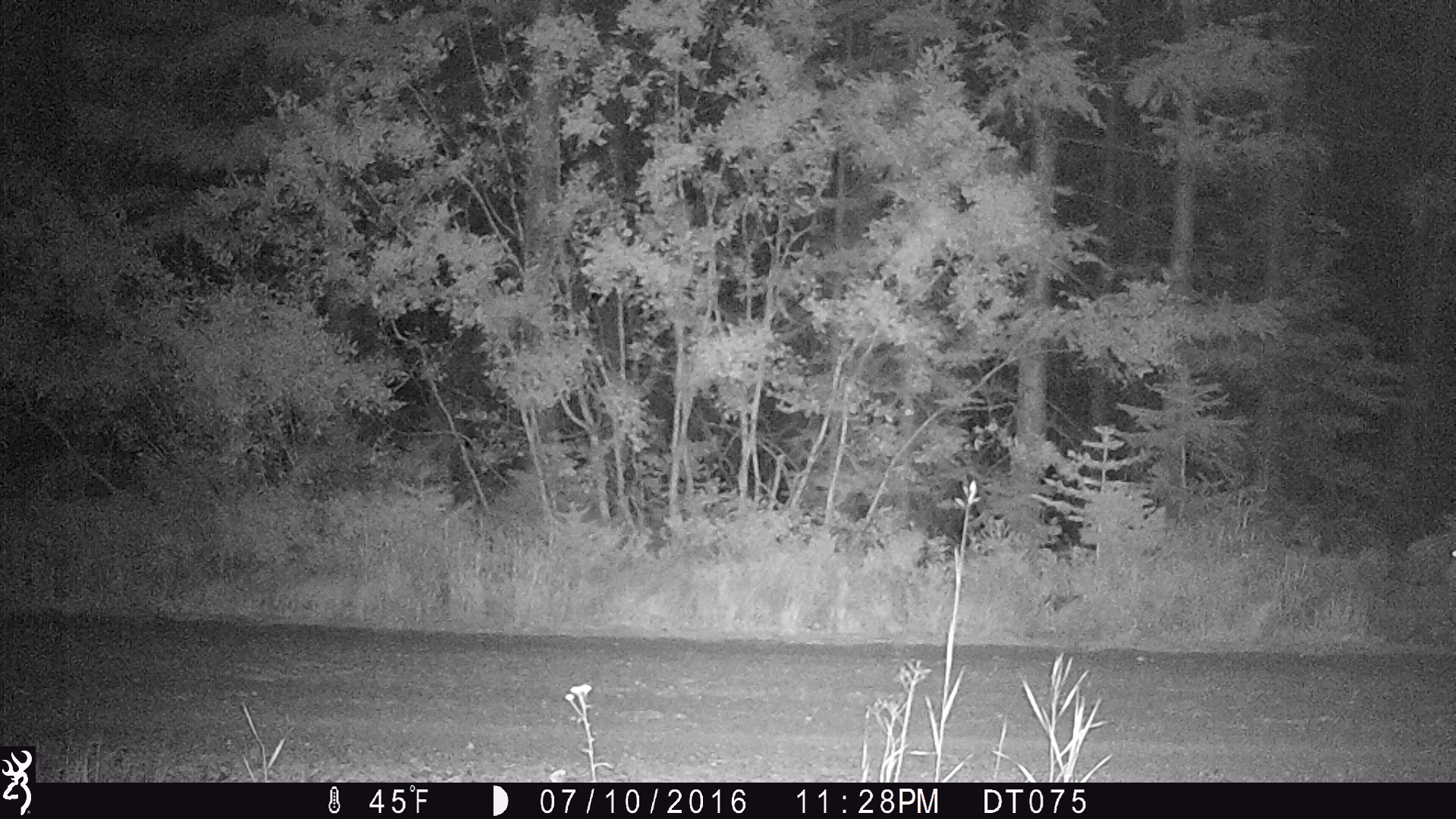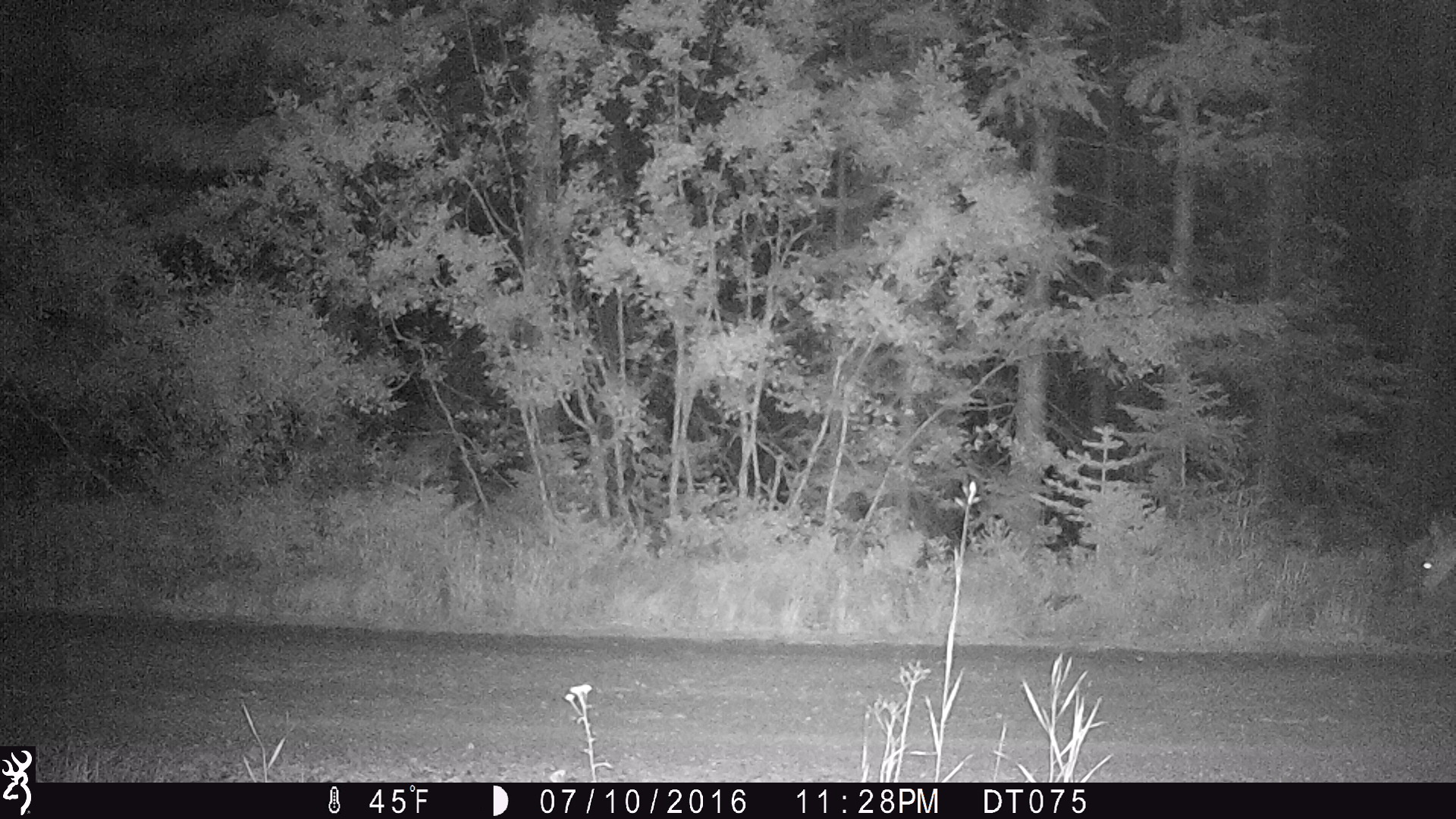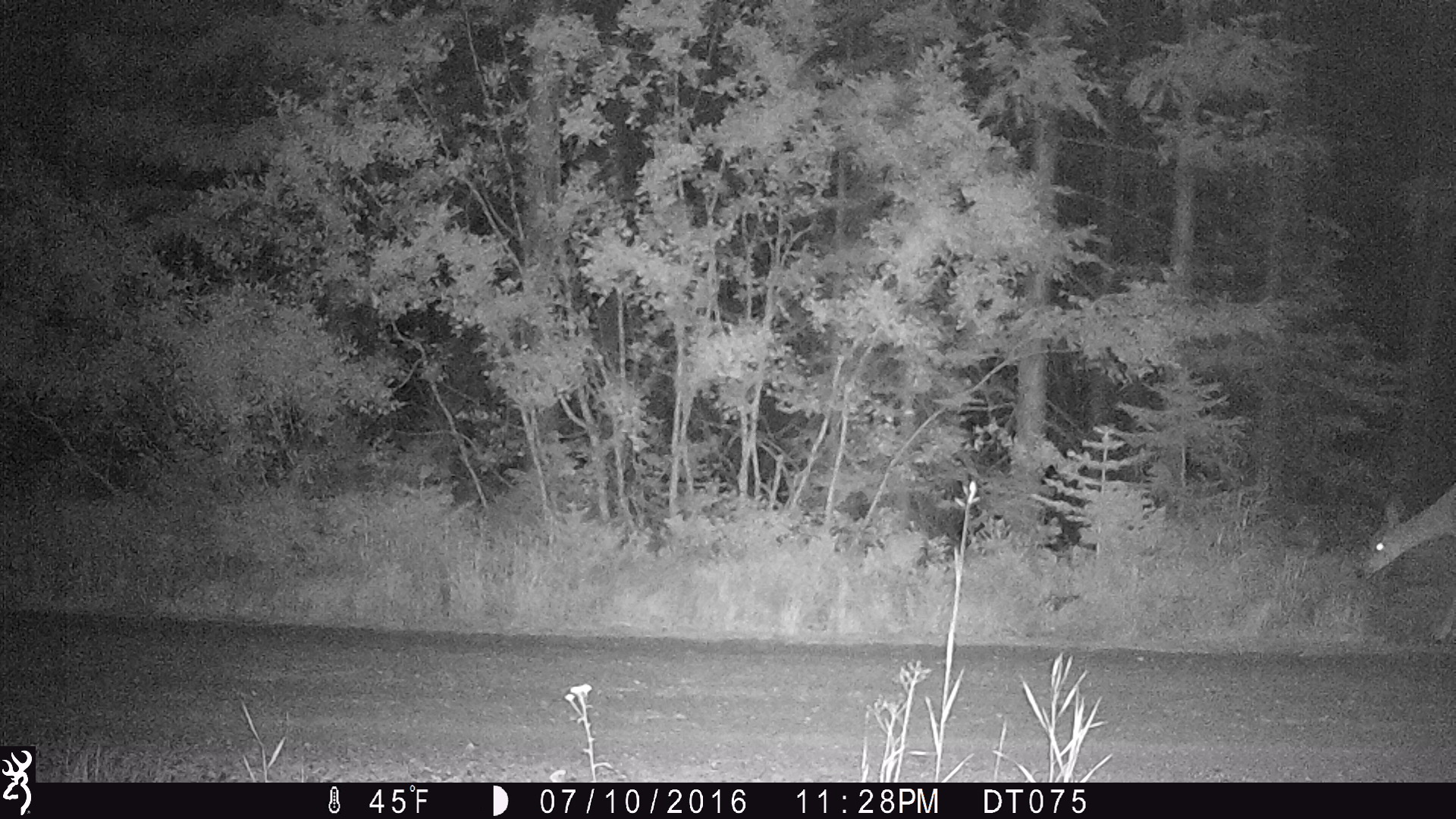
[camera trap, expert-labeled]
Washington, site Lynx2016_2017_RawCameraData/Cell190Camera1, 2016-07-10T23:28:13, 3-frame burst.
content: unidentified animal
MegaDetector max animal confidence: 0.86